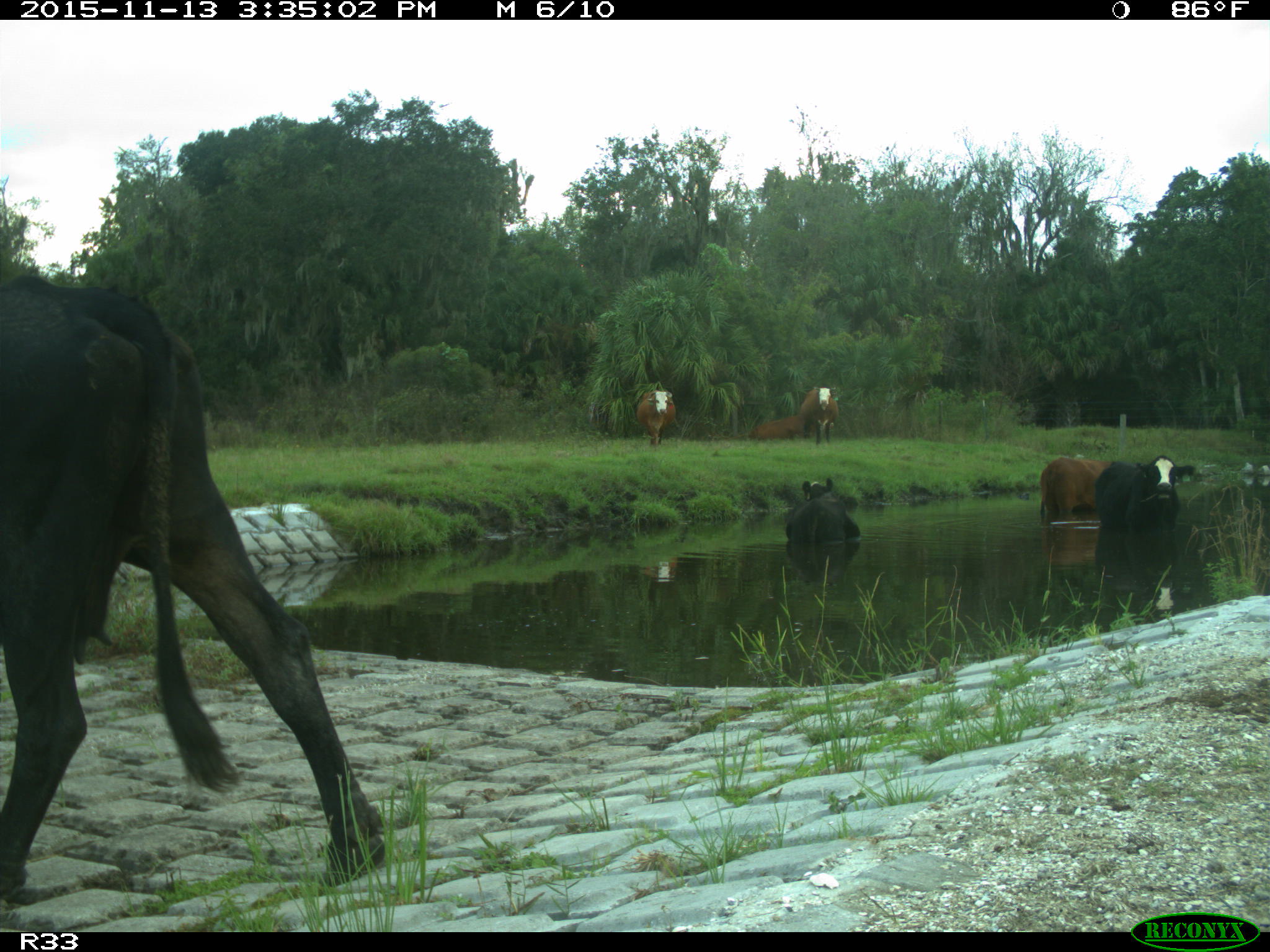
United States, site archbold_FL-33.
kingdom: Animalia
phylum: Chordata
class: Mammalia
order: Artiodactyla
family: Bovidae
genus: Bos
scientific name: Bos taurus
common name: domestic cow